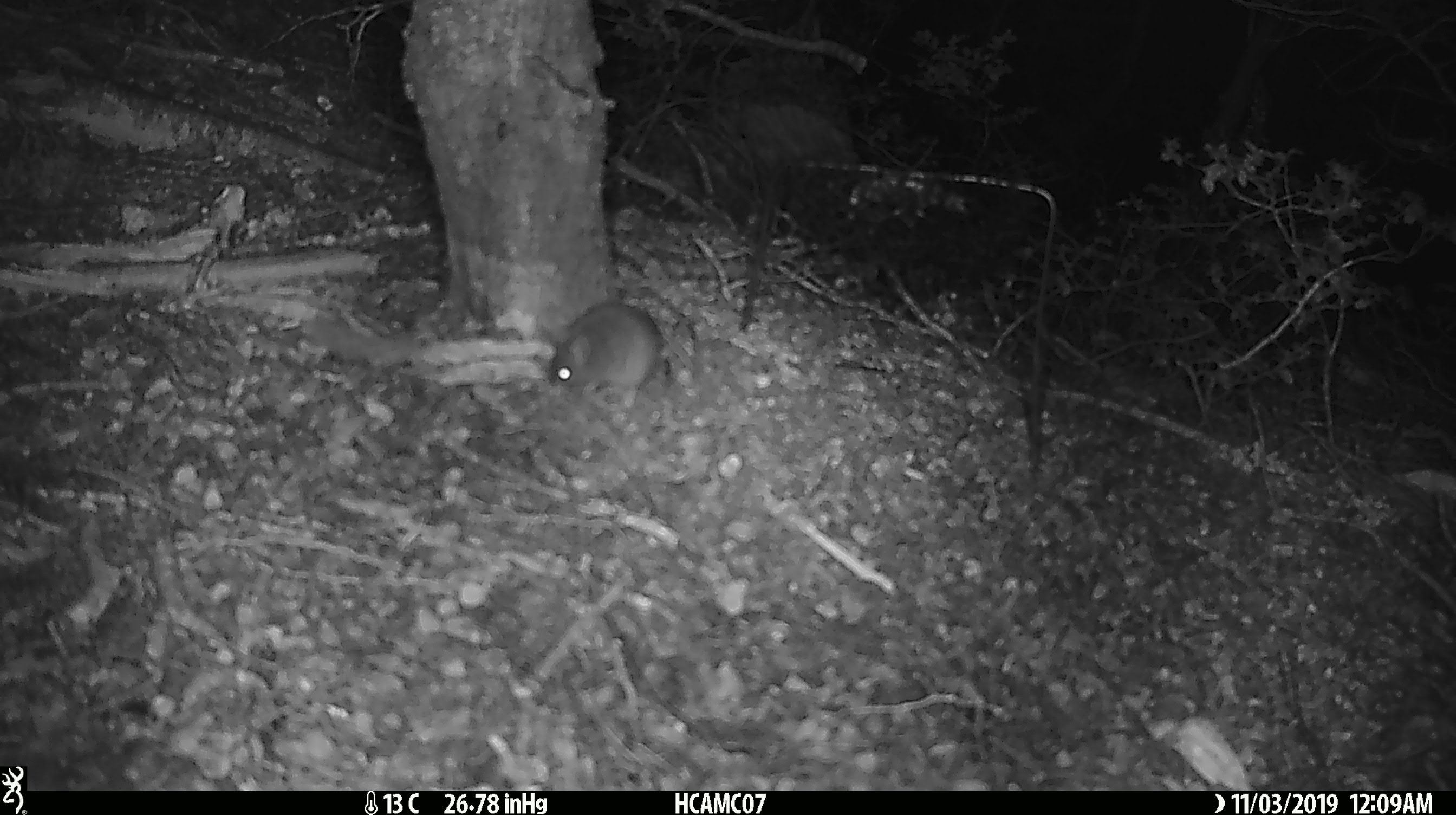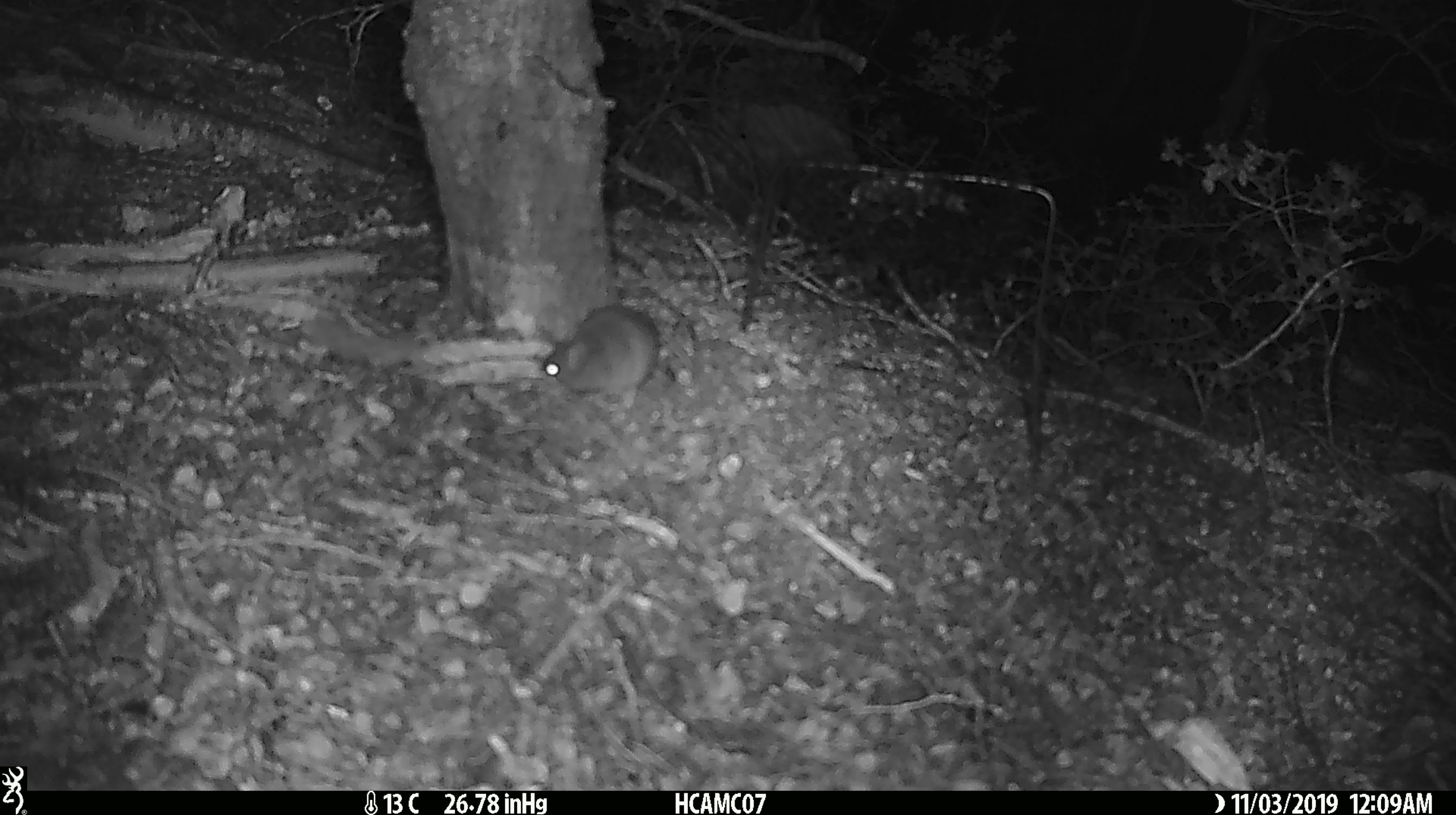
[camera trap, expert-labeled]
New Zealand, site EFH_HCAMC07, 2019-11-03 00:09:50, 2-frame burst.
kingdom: Animalia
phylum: Chordata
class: Mammalia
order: Rodentia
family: Muridae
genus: Mus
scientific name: Mus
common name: mouse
Mouse (Mus).